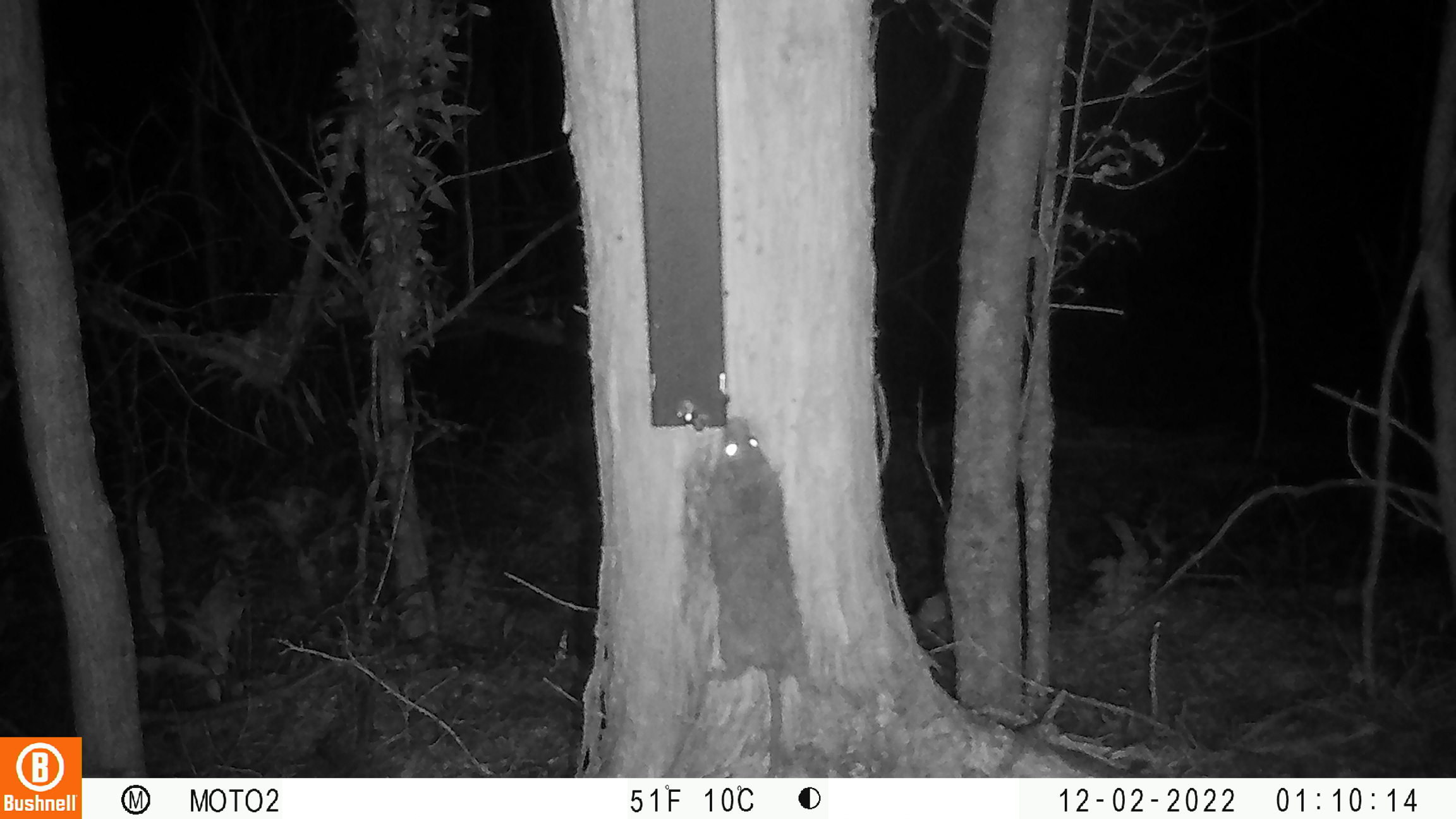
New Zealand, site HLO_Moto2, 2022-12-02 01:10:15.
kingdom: Animalia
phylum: Chordata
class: Mammalia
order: Rodentia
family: Muridae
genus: Rattus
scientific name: Rattus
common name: rat